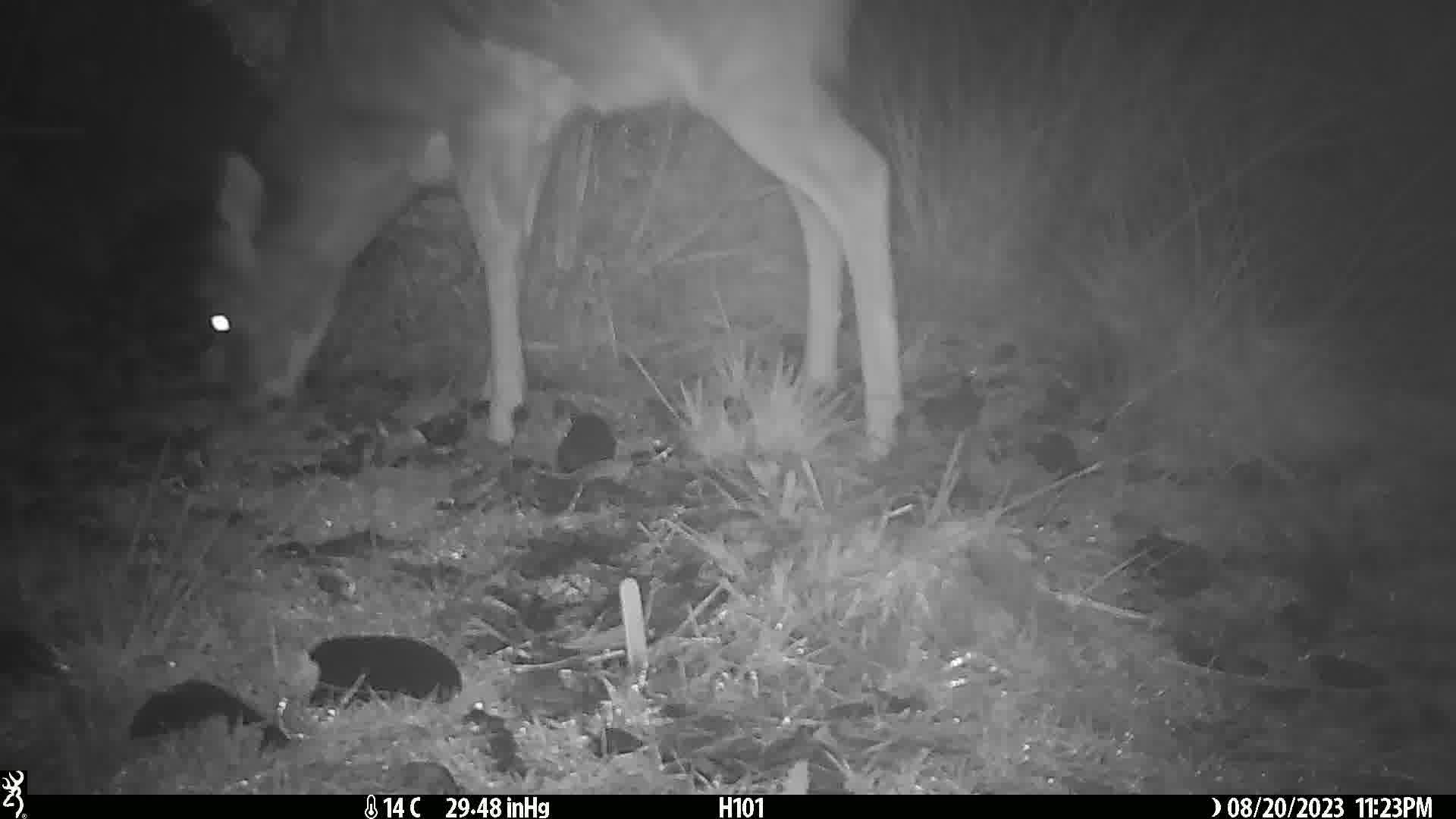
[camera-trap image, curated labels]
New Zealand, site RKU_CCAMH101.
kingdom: Animalia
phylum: Chordata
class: Mammalia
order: Artiodactyla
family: Cervidae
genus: Odocoileus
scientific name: Odocoileus virginianus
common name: white-tailed deer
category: white tailed deer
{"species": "white tailed deer (white-tailed deer) (Odocoileus virginianus)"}